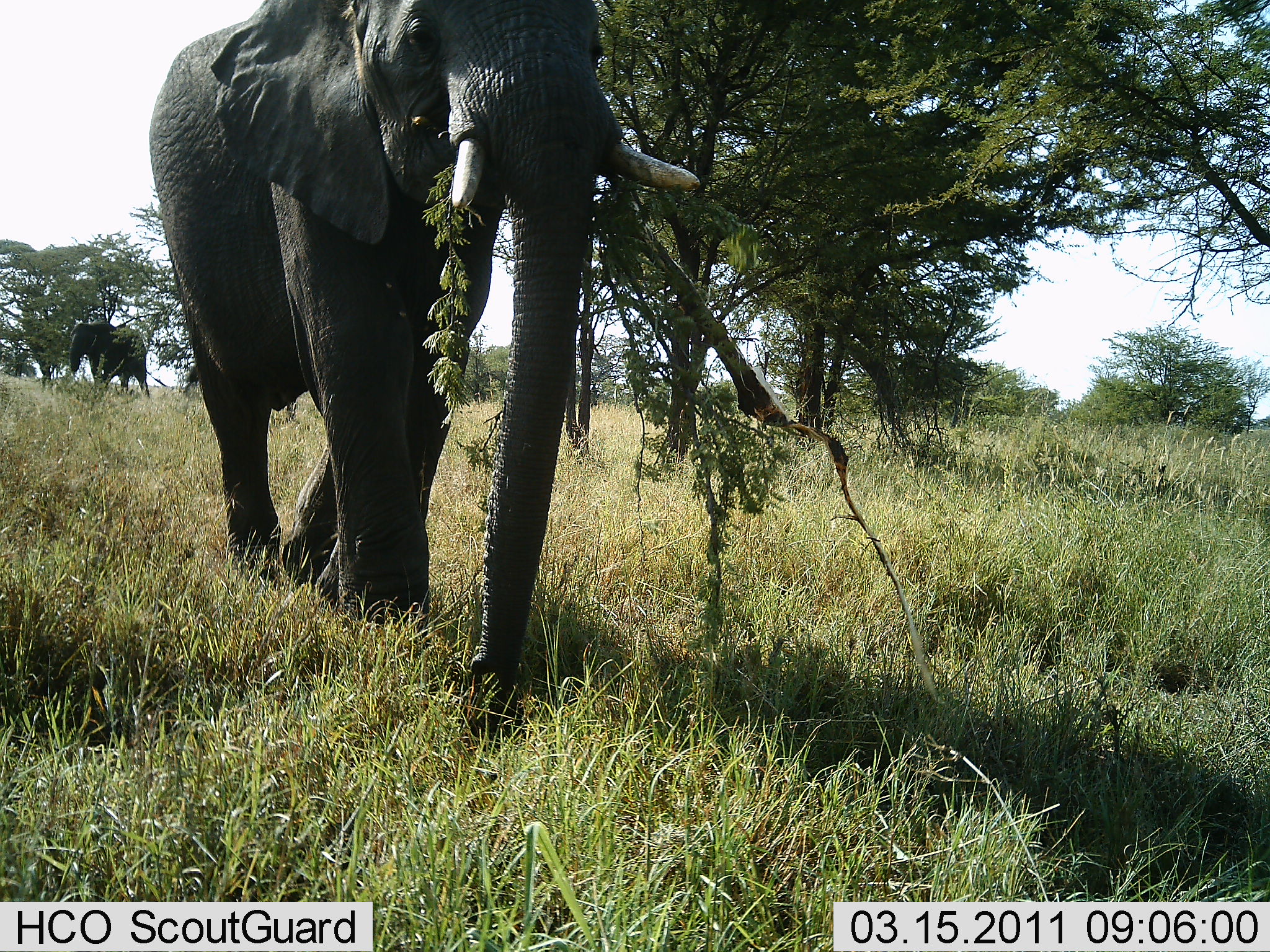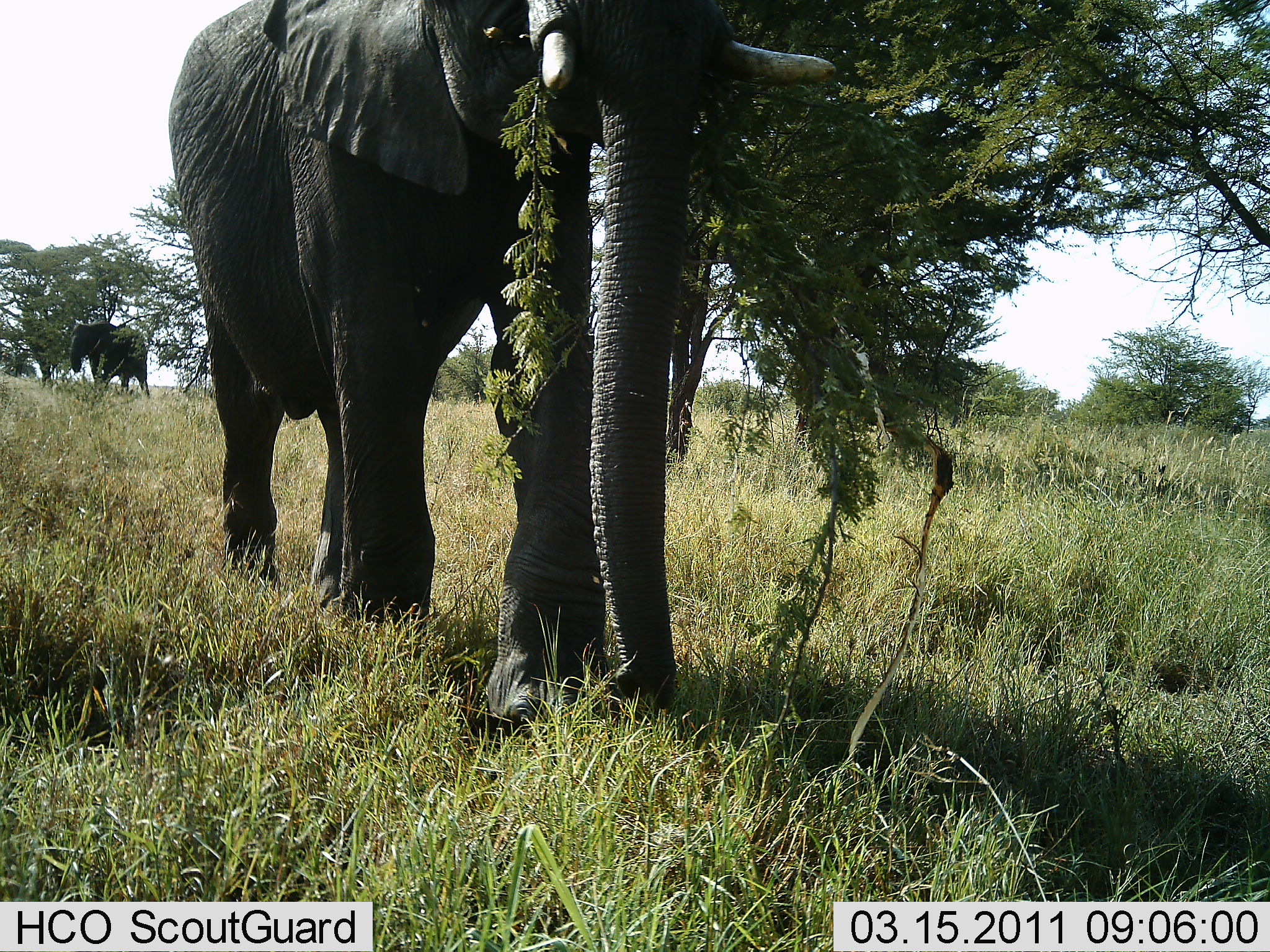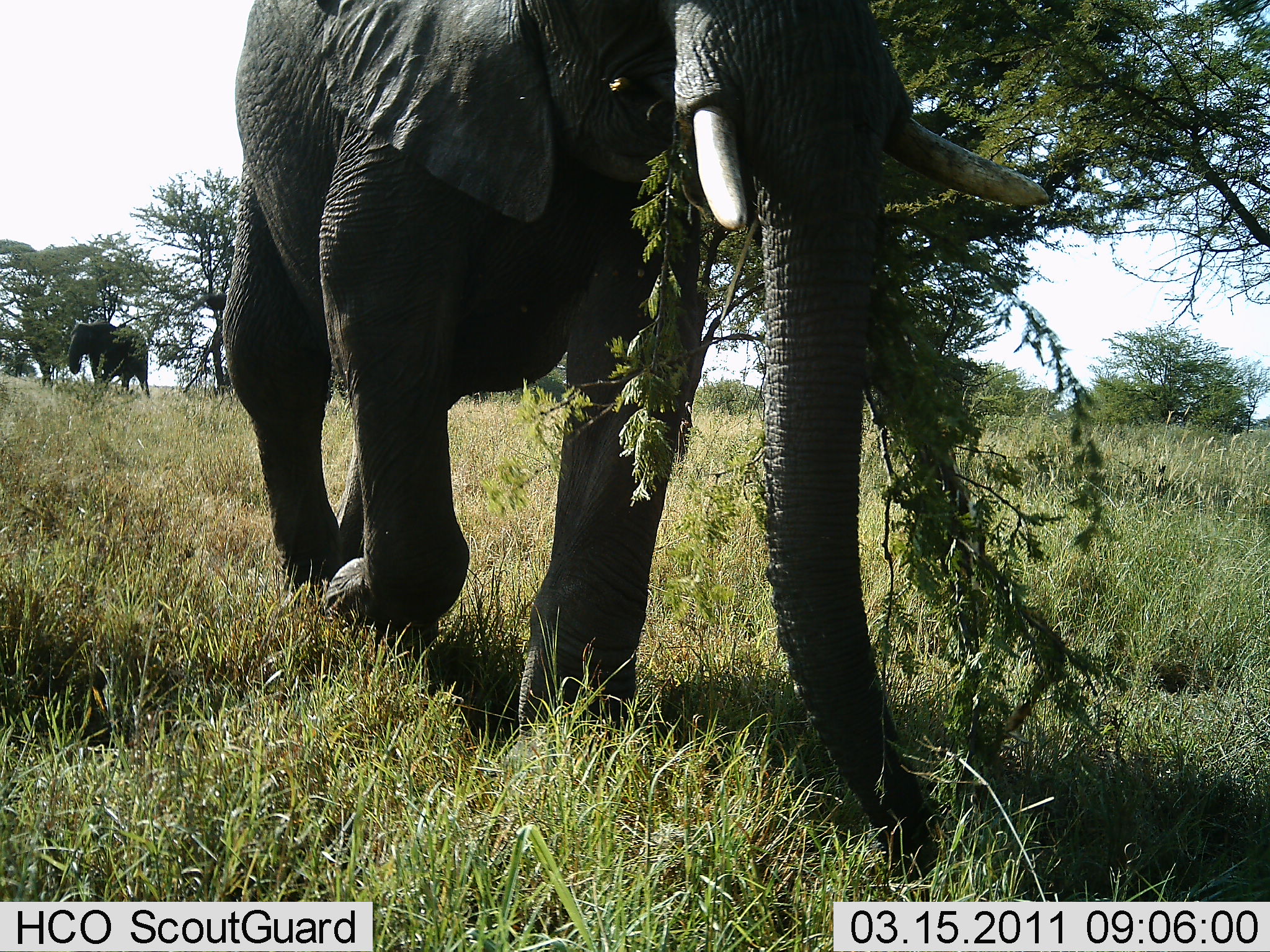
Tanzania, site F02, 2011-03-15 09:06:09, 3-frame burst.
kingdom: Animalia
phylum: Chordata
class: Mammalia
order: Proboscidea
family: Elephantidae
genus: Loxodonta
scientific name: Loxodonta africana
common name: african bush elephant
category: elephant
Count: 2.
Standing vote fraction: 17%.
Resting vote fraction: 8%.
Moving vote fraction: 83%.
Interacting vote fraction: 0%.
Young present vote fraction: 0%.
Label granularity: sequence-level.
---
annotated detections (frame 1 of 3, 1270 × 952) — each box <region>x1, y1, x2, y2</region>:
animal: <region>141, 0, 708, 441</region>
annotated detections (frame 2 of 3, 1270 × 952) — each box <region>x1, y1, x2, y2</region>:
animal: <region>168, 0, 864, 738</region>; <region>66, 314, 151, 400</region>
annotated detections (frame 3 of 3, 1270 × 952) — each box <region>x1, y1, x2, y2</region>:
animal: <region>186, 0, 1060, 646</region>; <region>63, 314, 153, 409</region>